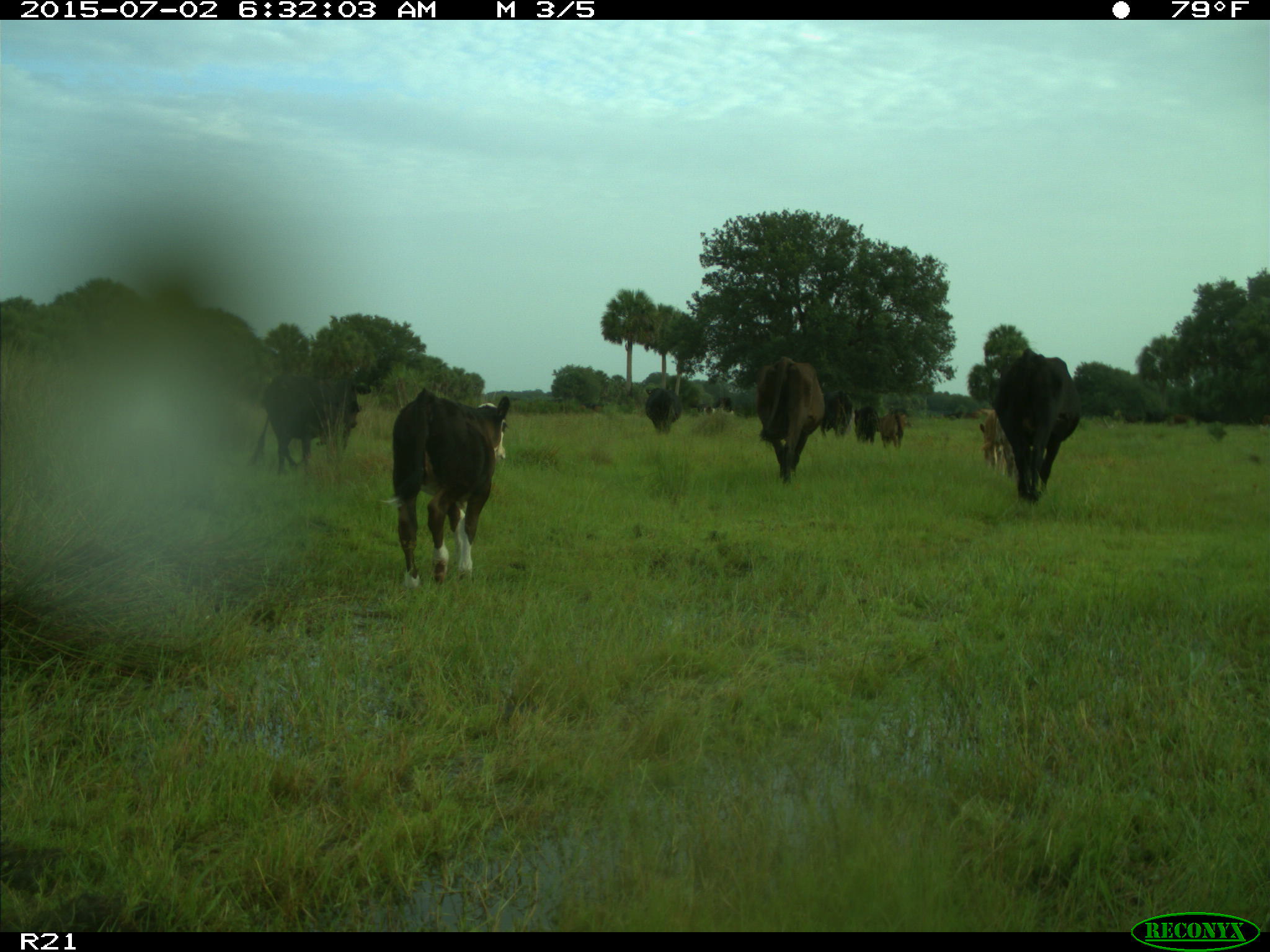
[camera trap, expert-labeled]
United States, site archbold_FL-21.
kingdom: Animalia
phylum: Chordata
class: Mammalia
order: Artiodactyla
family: Bovidae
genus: Bos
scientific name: Bos taurus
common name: domestic cow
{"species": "Bos taurus (domestic cow)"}